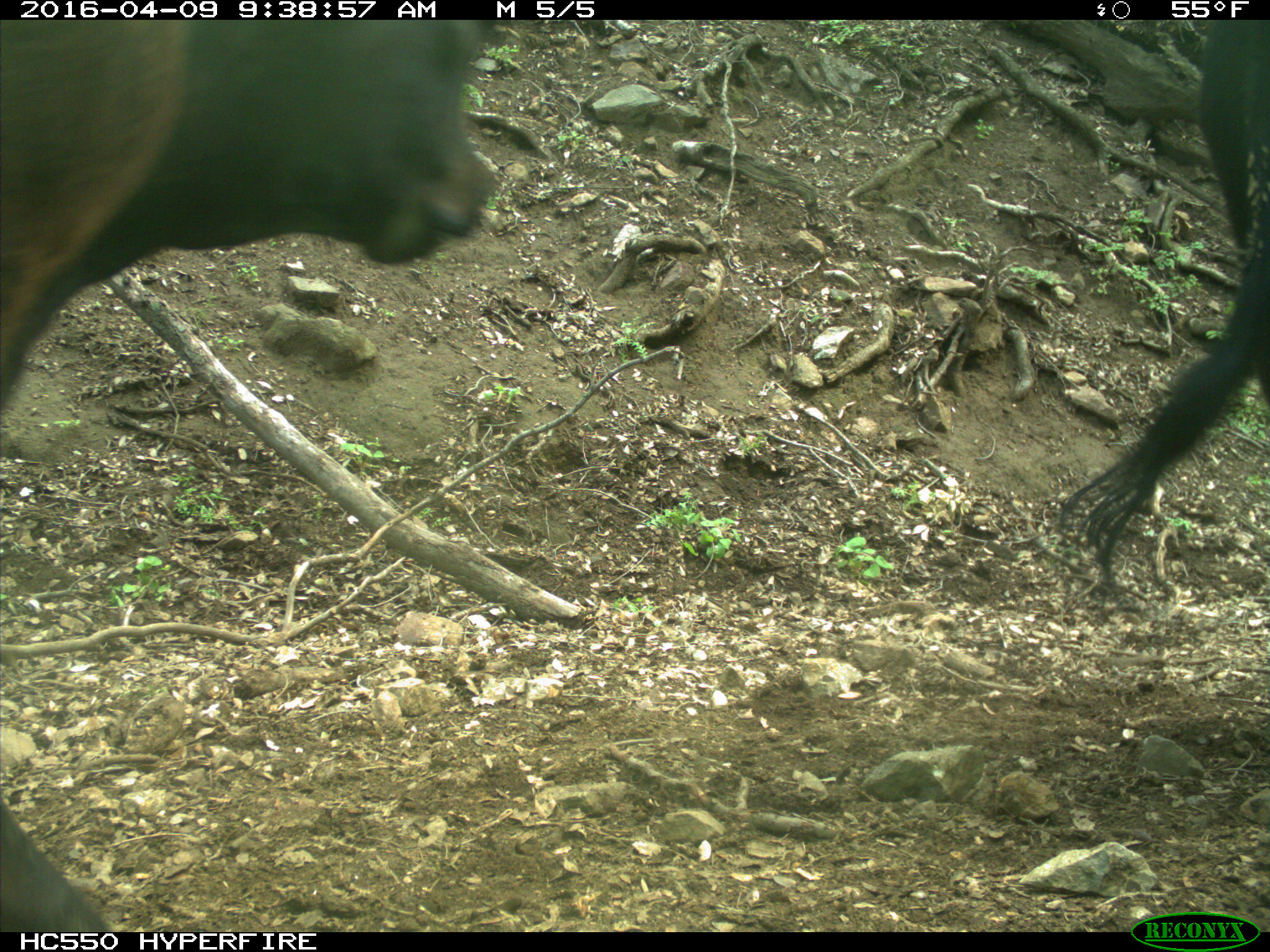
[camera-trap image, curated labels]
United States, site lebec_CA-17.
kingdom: Animalia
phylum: Chordata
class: Mammalia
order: Artiodactyla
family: Bovidae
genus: Bos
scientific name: Bos taurus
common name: domestic cow